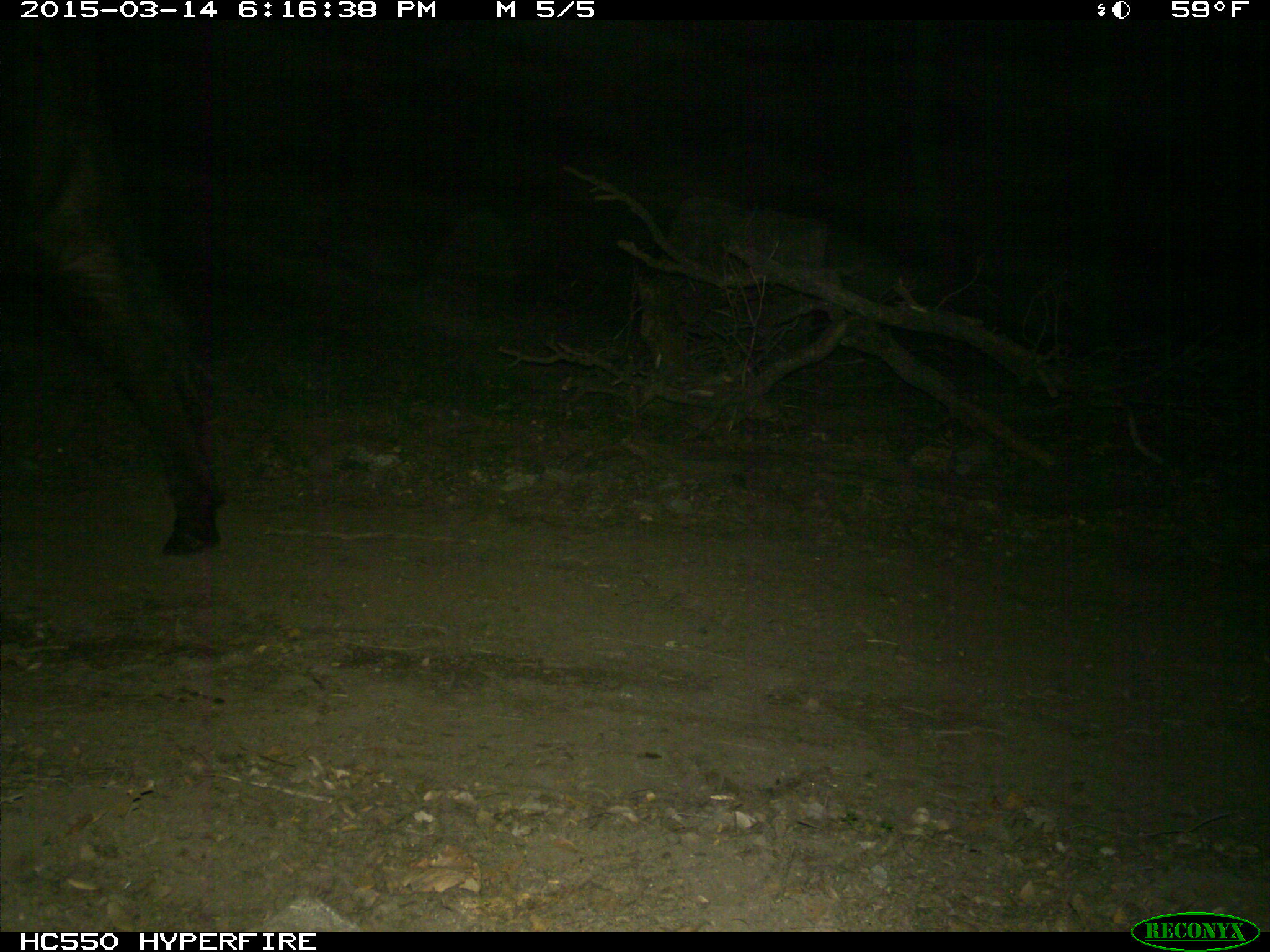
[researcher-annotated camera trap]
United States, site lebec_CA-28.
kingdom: Animalia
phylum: Chordata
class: Mammalia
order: Artiodactyla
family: Bovidae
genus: Bos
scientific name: Bos taurus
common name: domestic cow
Bos taurus (domestic cow).